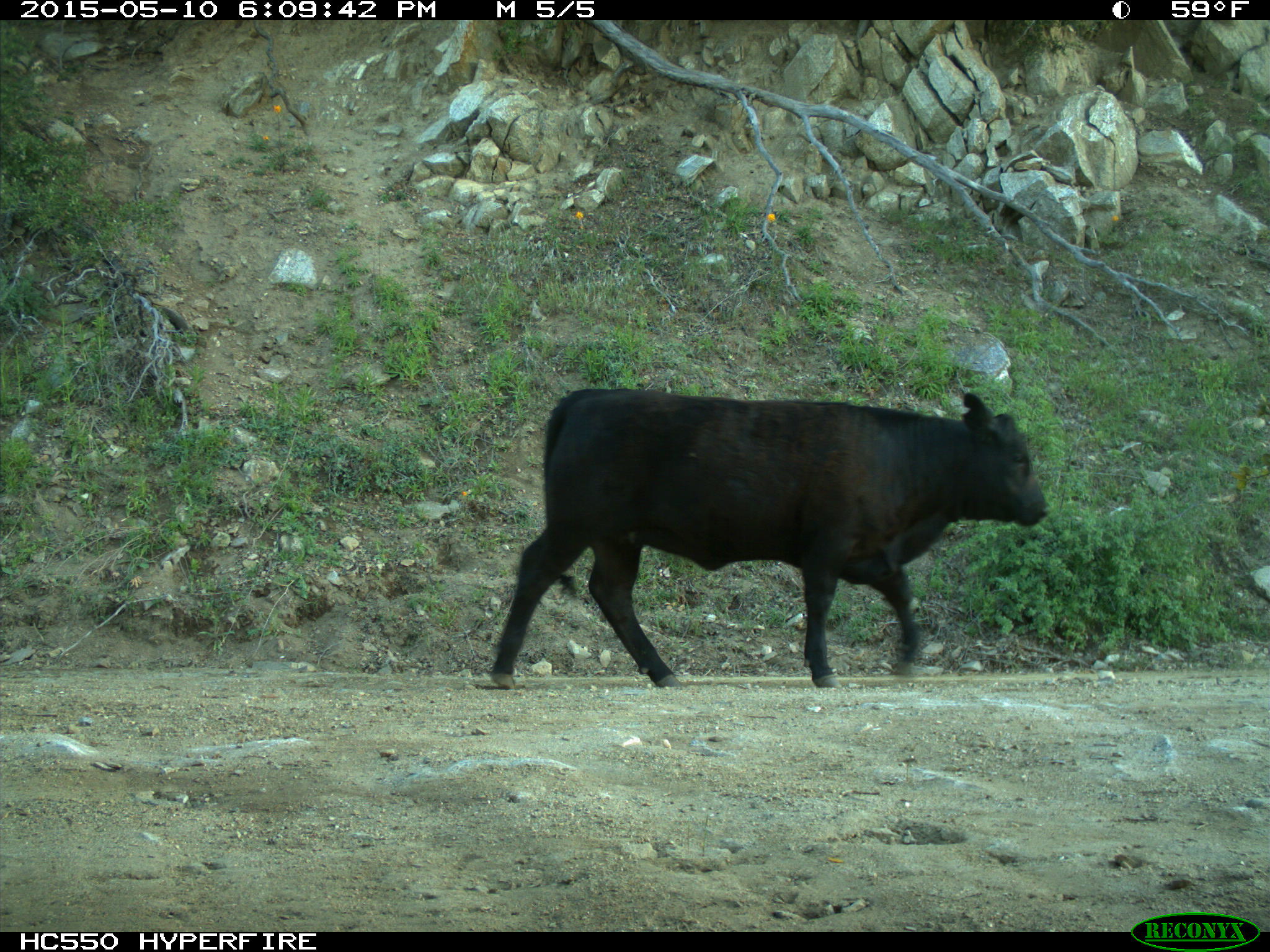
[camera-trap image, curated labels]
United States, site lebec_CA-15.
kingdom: Animalia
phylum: Chordata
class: Mammalia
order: Artiodactyla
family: Bovidae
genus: Bos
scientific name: Bos taurus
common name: domestic cow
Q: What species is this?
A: Bos taurus (domestic cow).